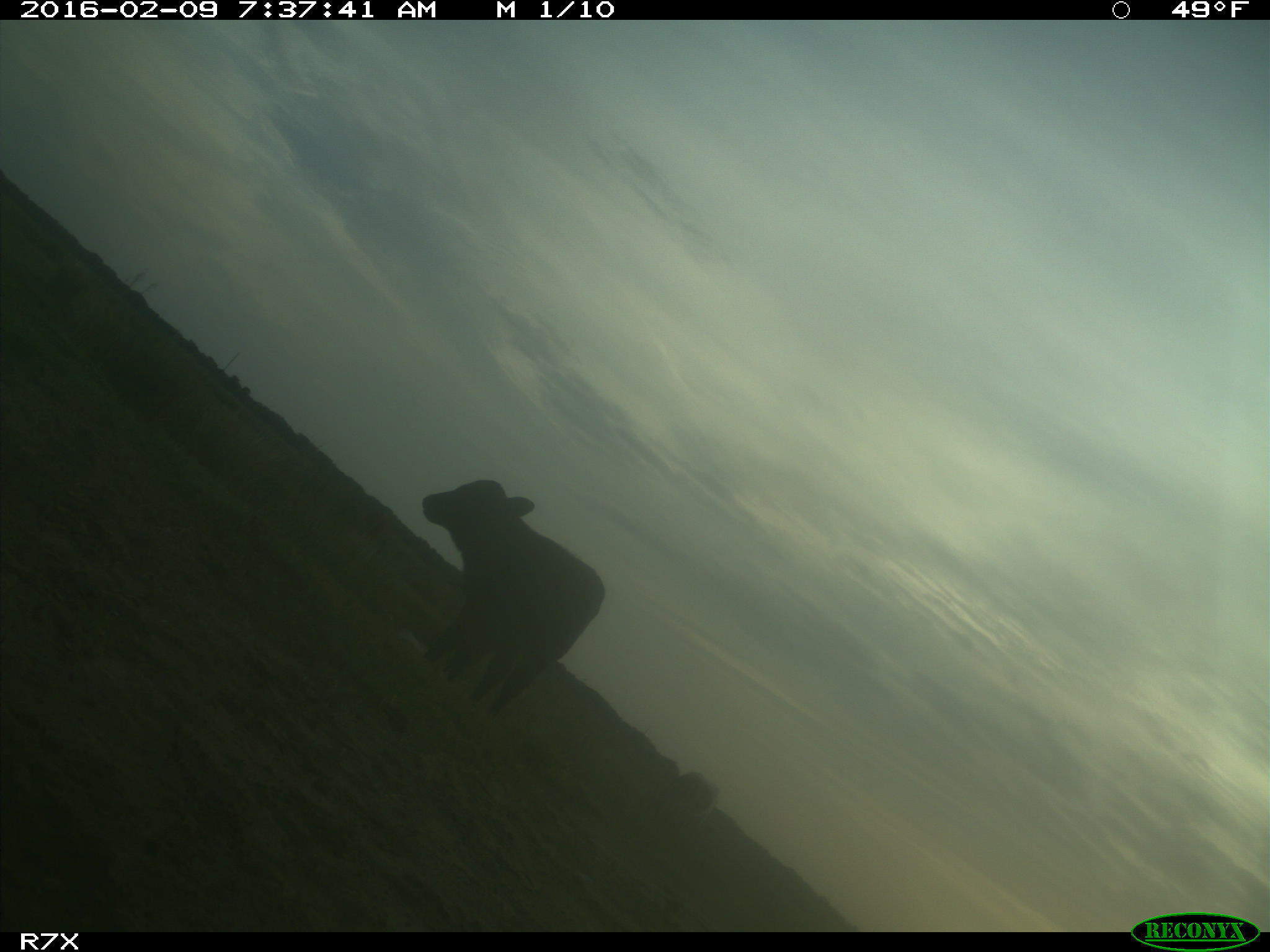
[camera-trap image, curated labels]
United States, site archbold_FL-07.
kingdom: Animalia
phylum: Chordata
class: Mammalia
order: Artiodactyla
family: Bovidae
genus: Bos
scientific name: Bos taurus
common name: domestic cow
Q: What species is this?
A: Bos taurus (domestic cow).